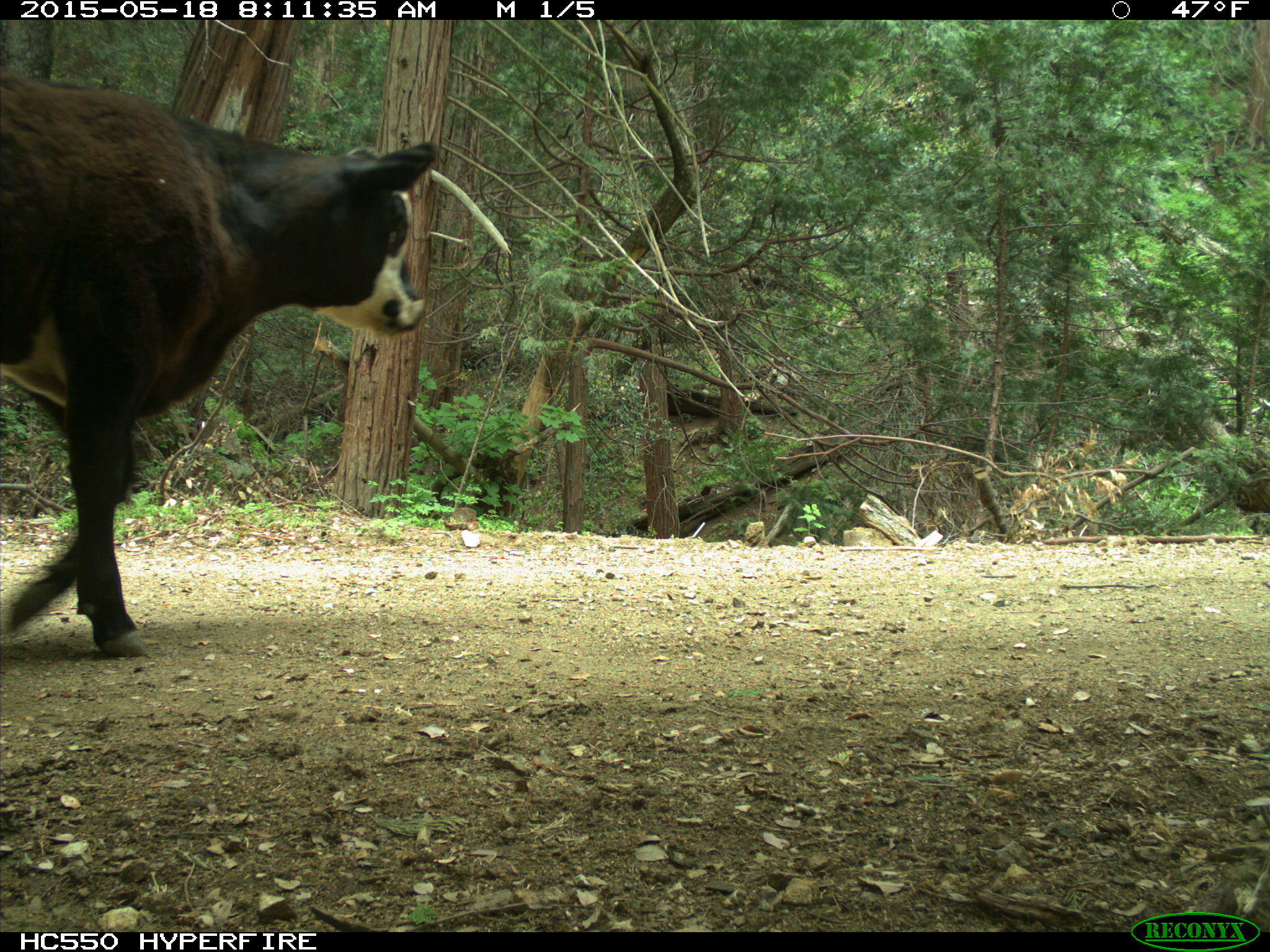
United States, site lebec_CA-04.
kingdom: Animalia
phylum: Chordata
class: Mammalia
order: Artiodactyla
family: Bovidae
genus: Bos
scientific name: Bos taurus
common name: domestic cow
Bos taurus (domestic cow).